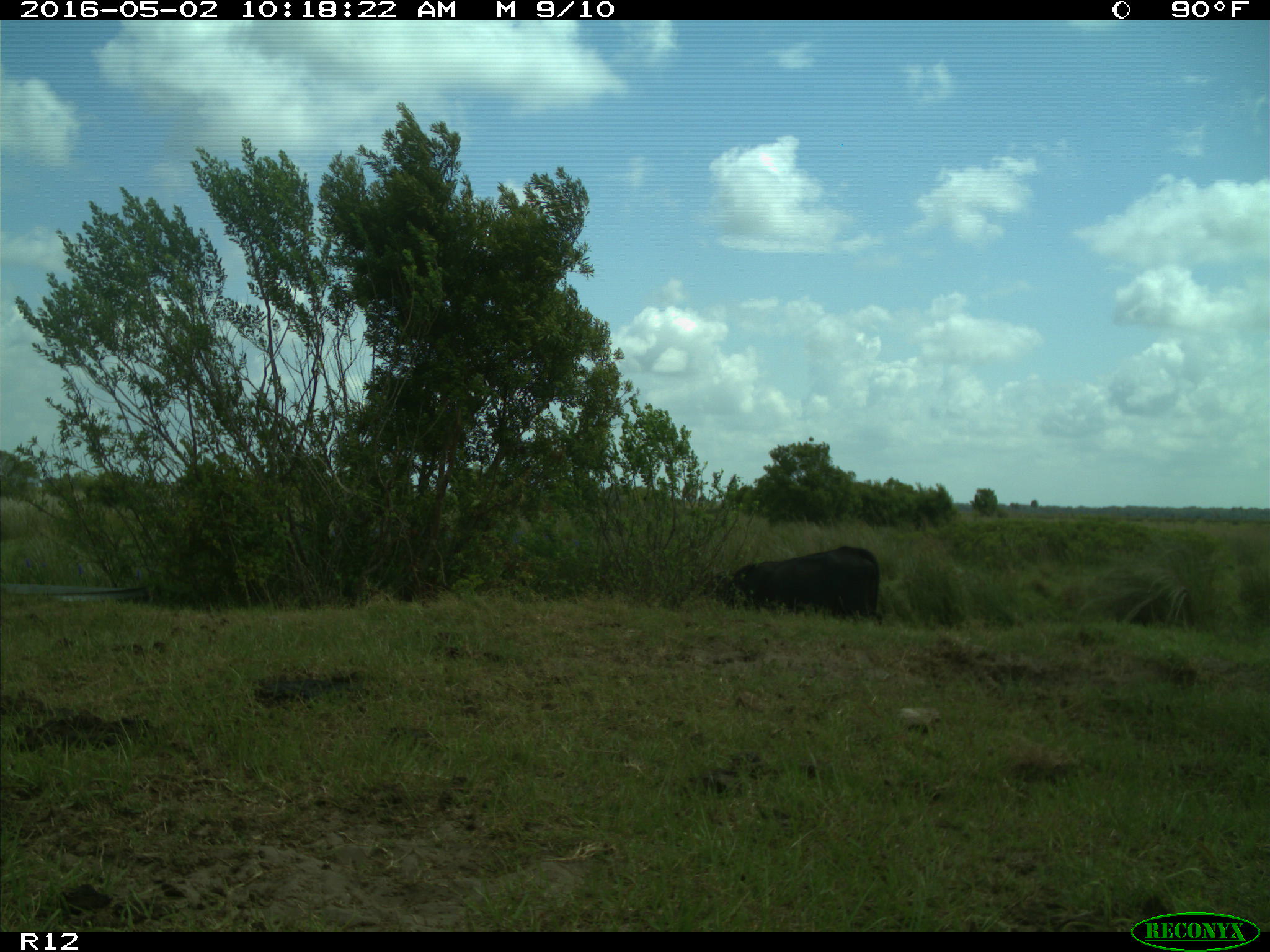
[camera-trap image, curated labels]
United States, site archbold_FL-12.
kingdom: Animalia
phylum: Chordata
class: Mammalia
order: Artiodactyla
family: Bovidae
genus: Bos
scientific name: Bos taurus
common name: domestic cow